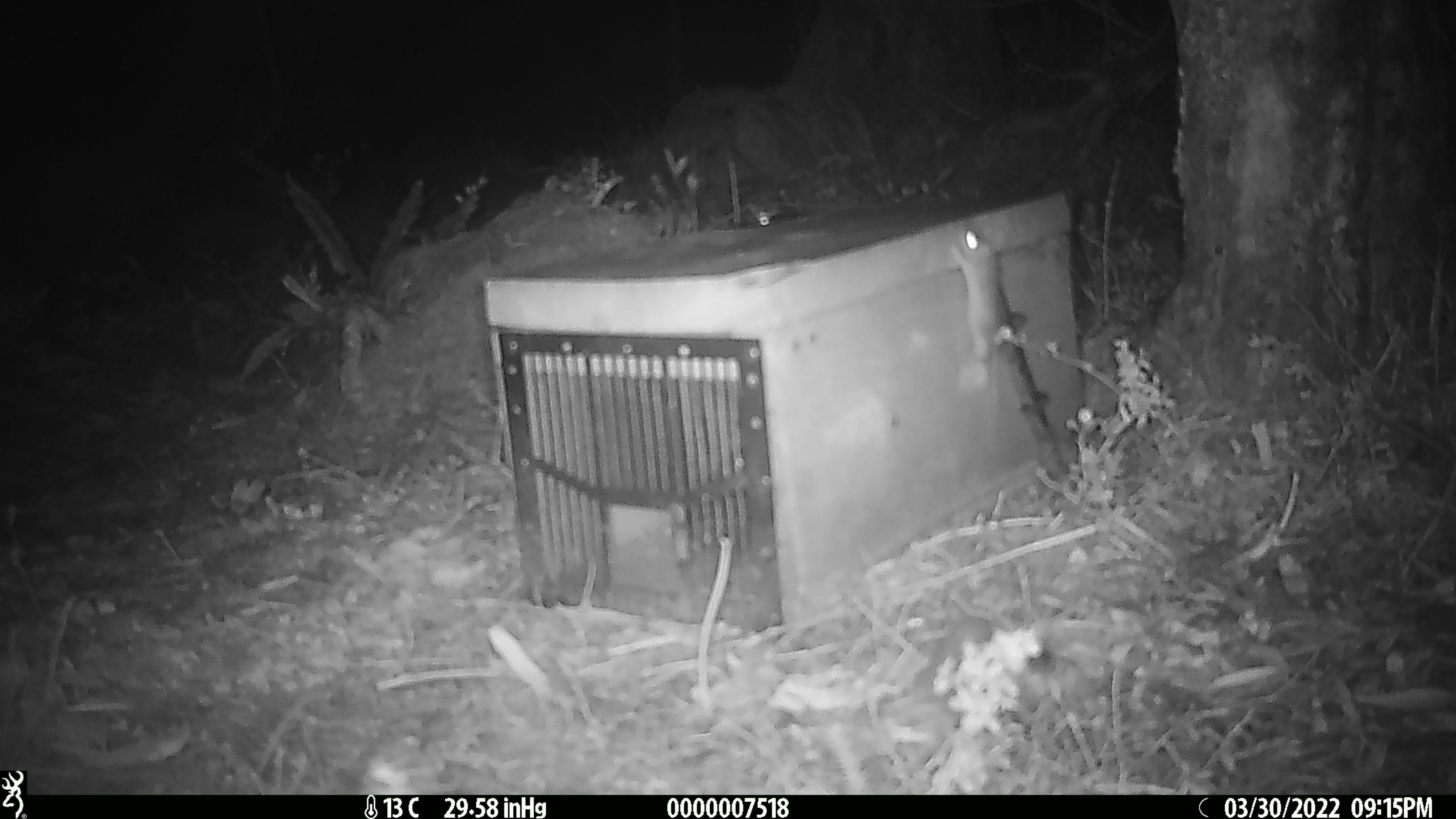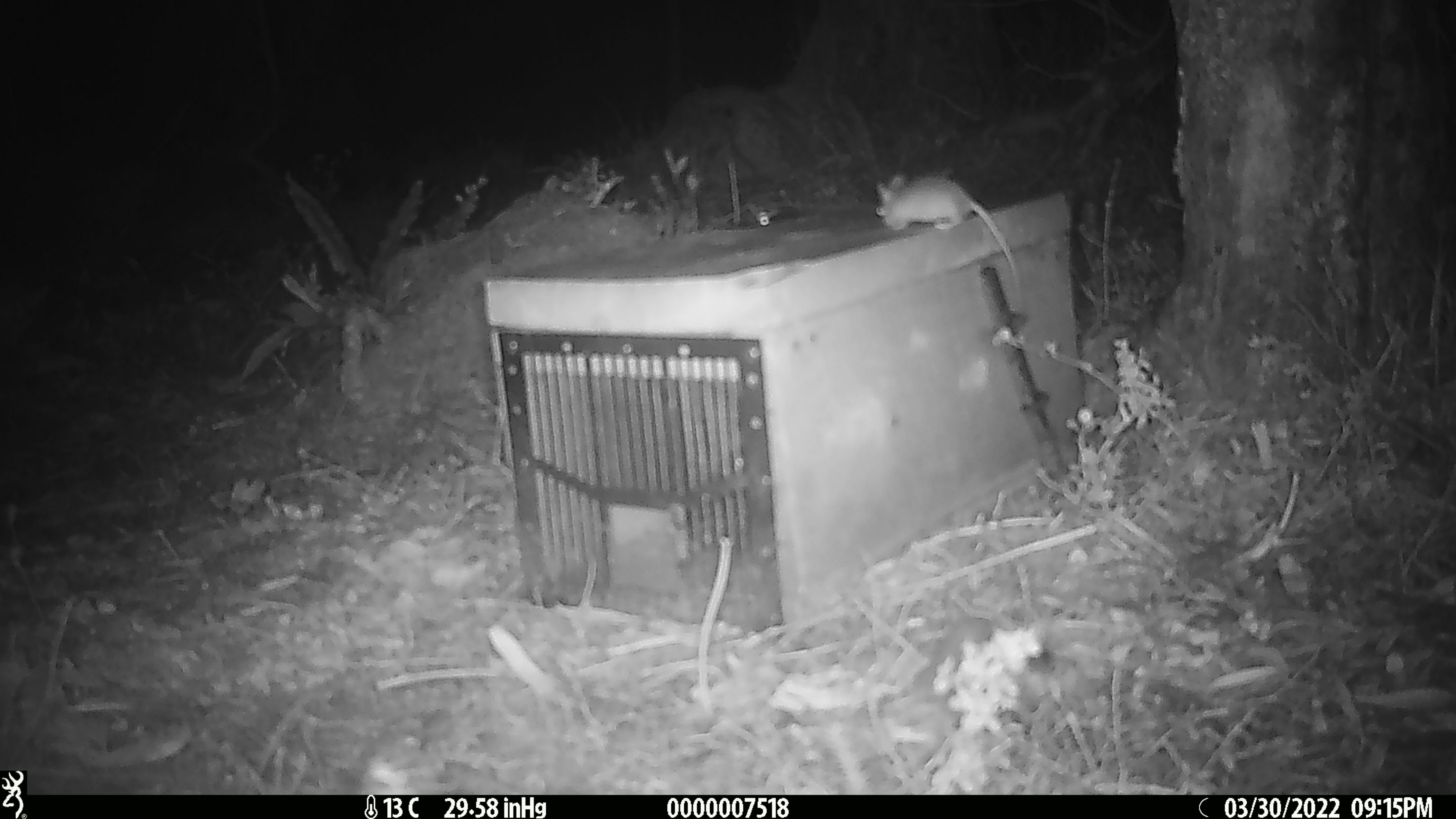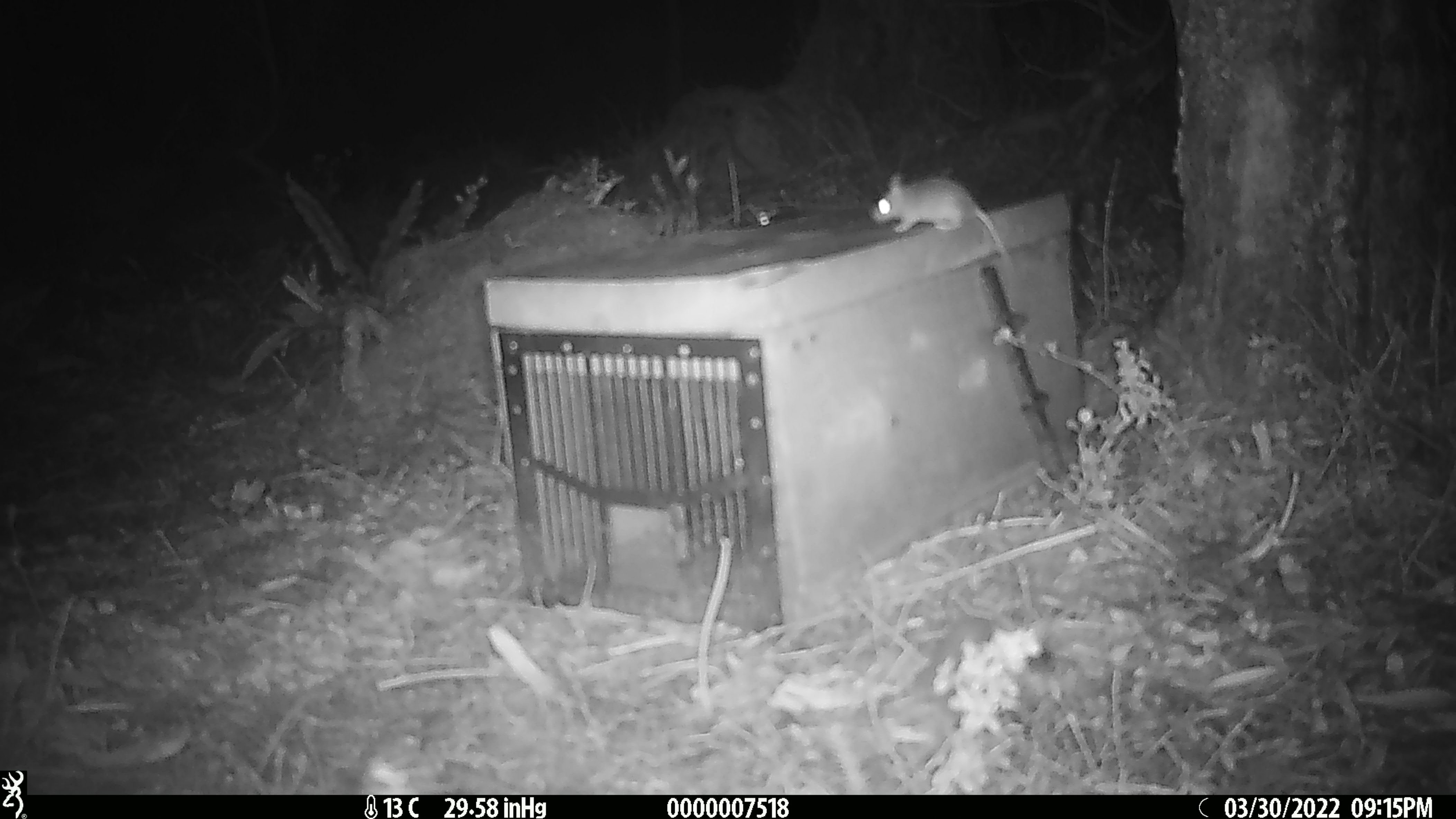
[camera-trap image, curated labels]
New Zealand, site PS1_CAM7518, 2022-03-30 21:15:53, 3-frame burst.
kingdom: Animalia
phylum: Chordata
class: Mammalia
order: Rodentia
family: Muridae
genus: Mus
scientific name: Mus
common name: mouse